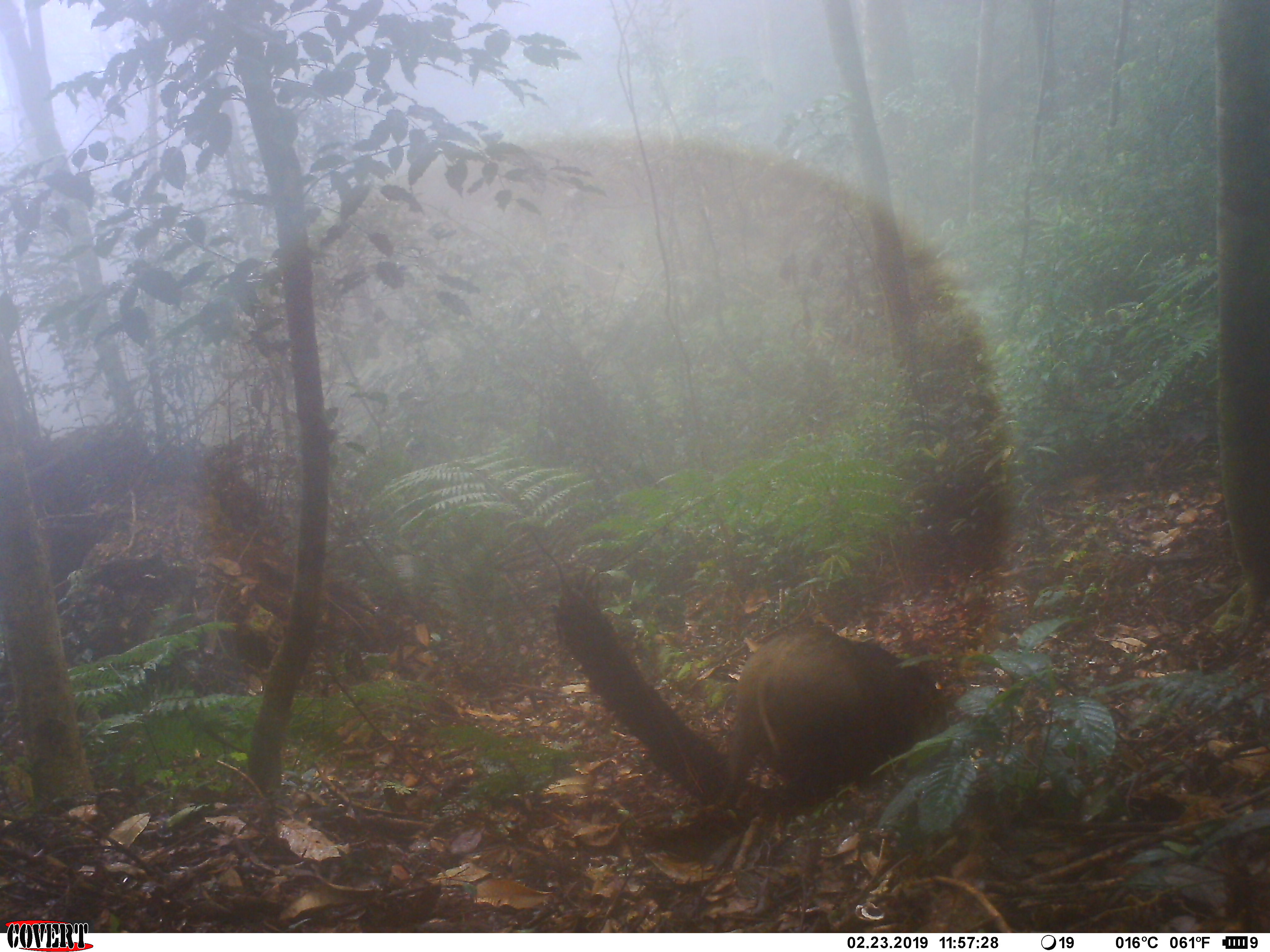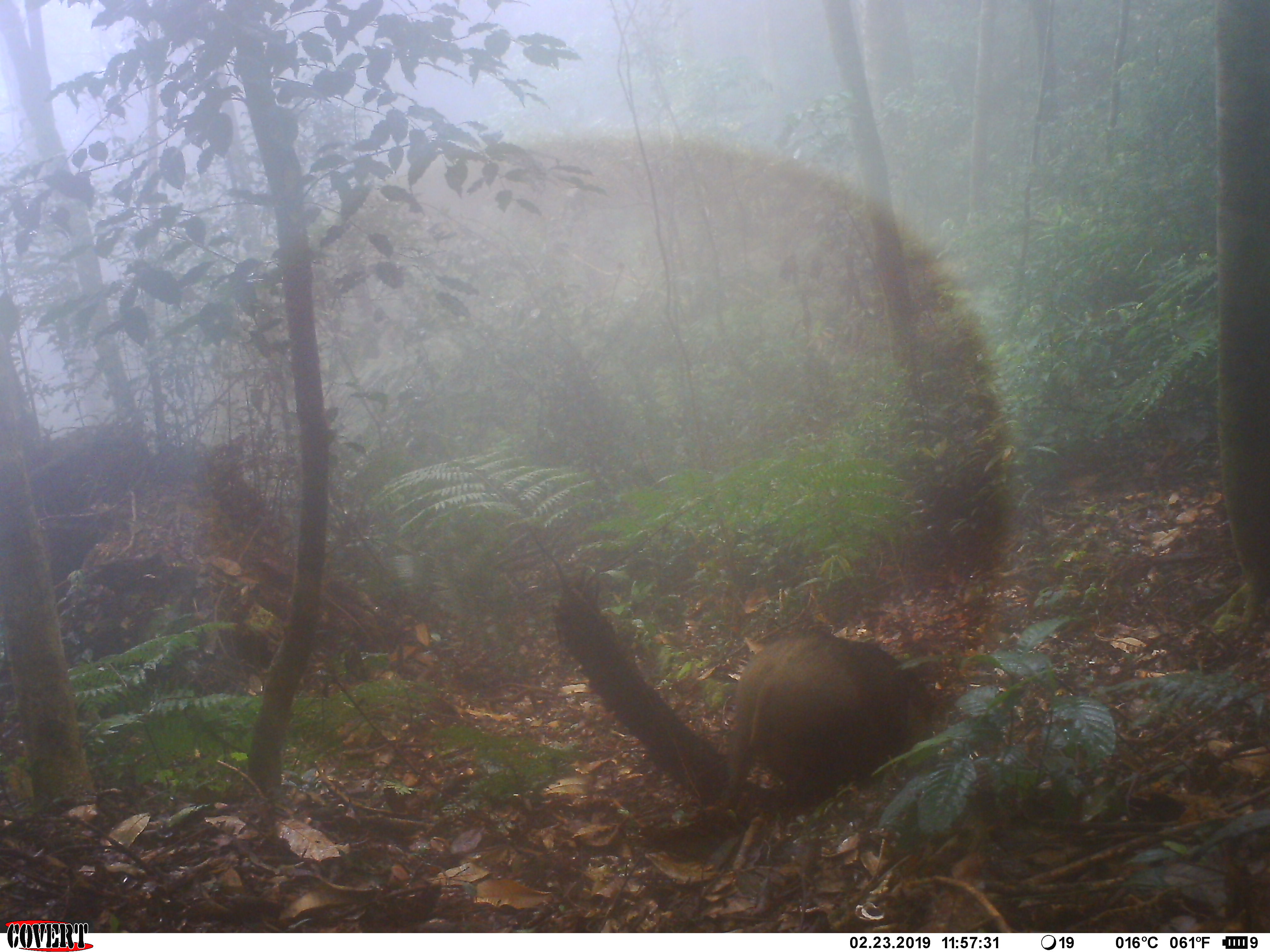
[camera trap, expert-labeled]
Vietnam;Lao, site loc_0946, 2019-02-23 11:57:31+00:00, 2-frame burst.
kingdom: Animalia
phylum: Chordata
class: Mammalia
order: Artiodactyla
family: Suidae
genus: Sus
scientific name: Sus scrofa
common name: eurasian wild pig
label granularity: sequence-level